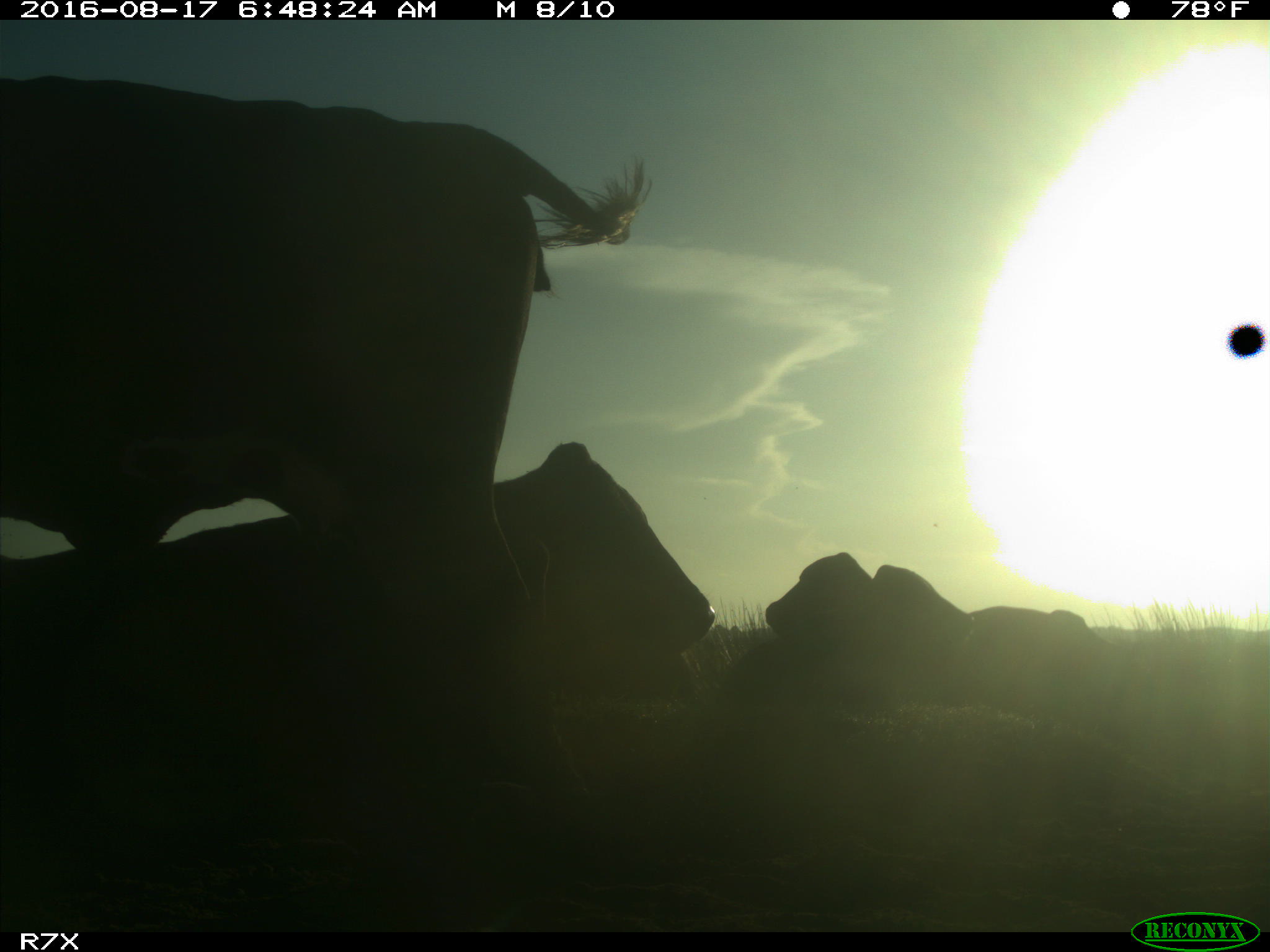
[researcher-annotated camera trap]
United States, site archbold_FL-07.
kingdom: Animalia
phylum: Chordata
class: Mammalia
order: Artiodactyla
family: Bovidae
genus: Bos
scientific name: Bos taurus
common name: domestic cow